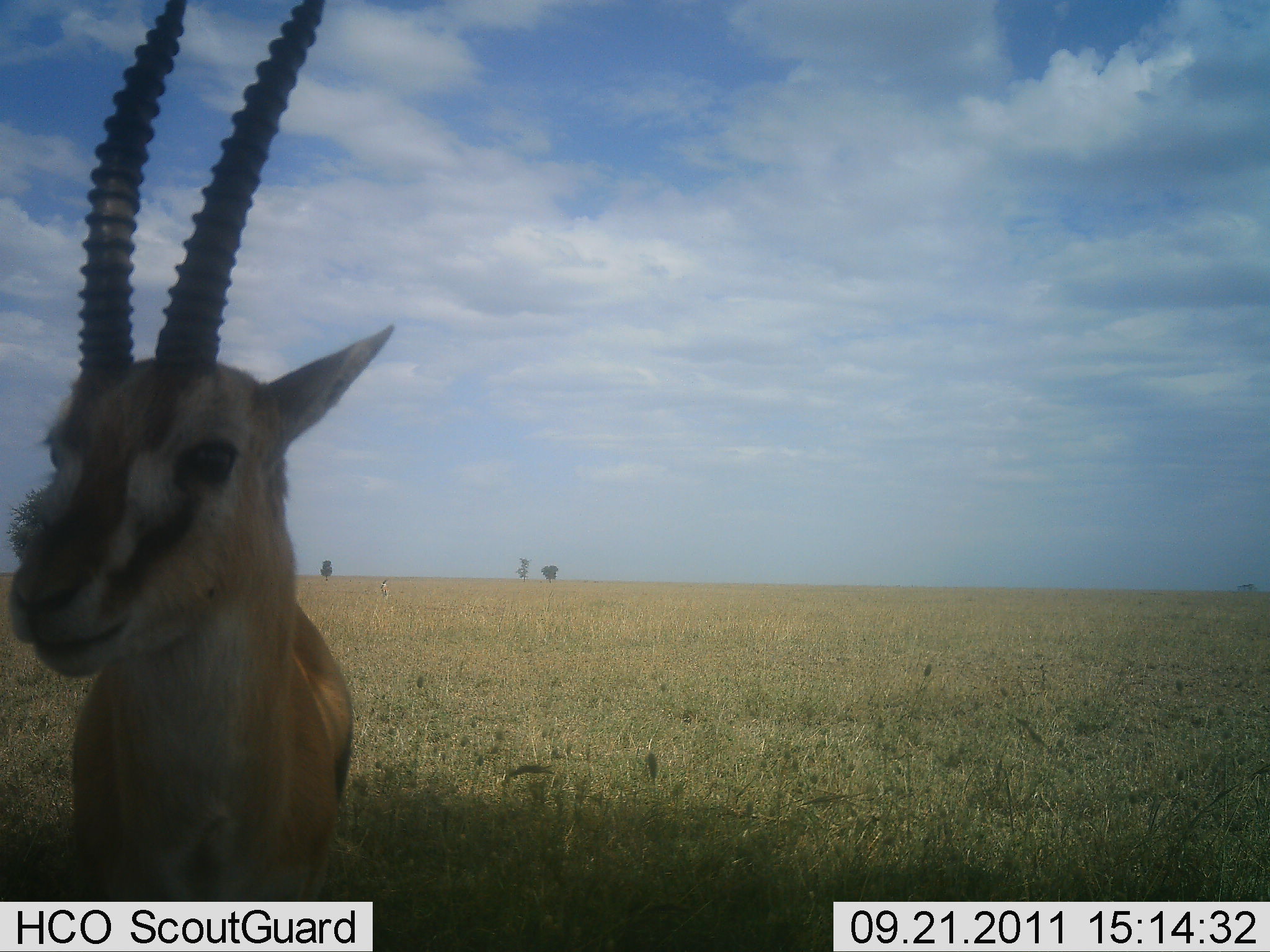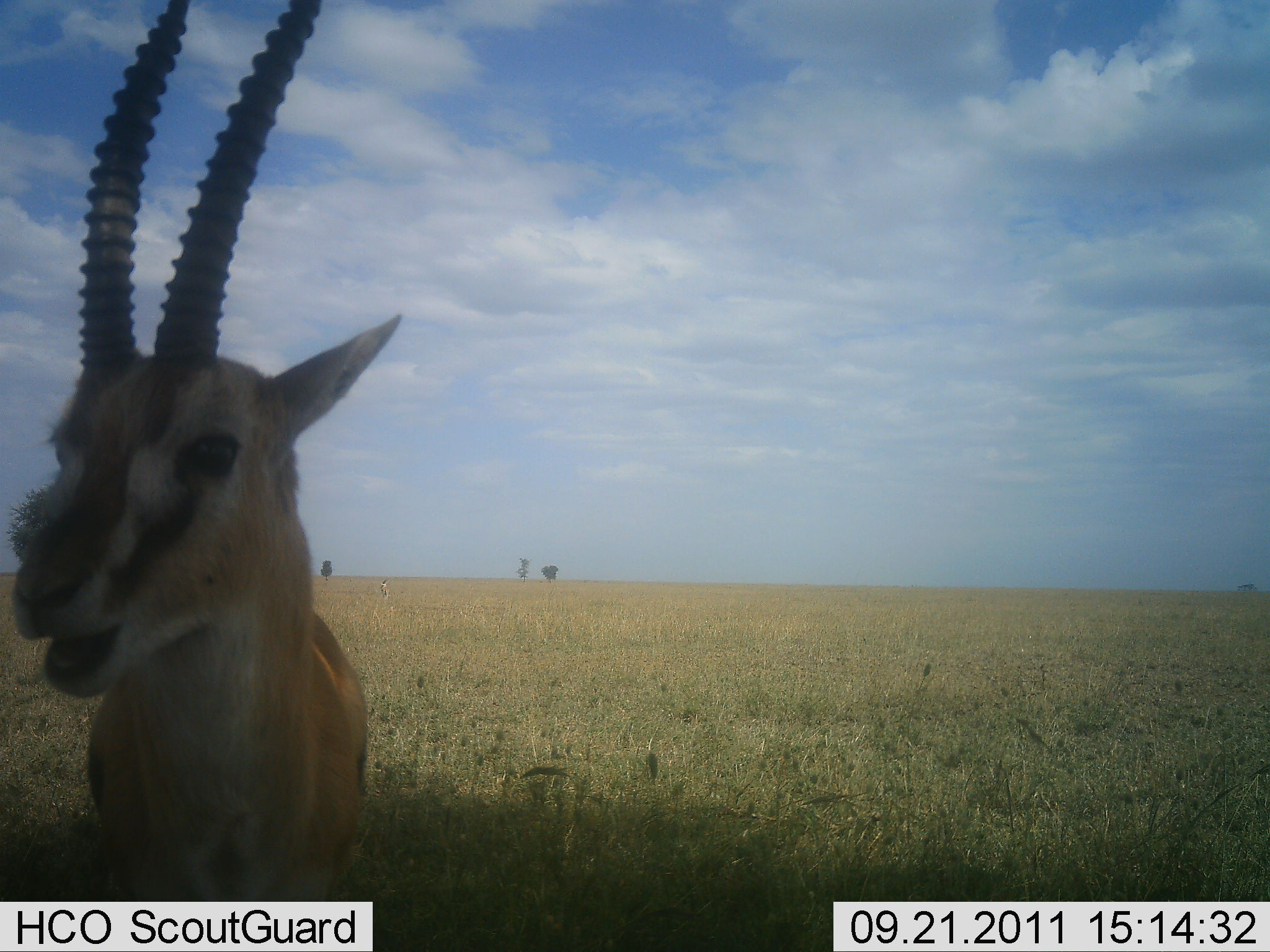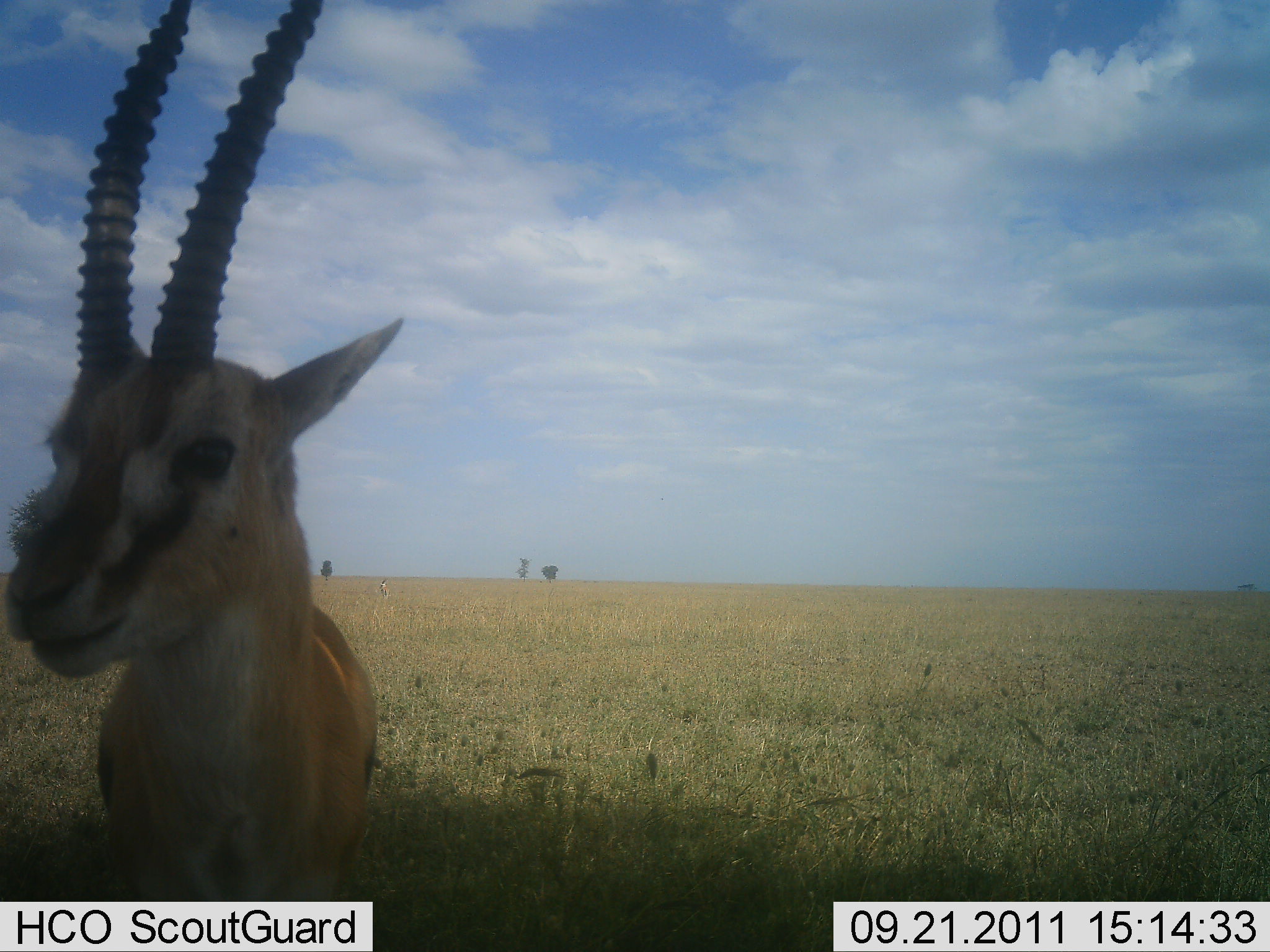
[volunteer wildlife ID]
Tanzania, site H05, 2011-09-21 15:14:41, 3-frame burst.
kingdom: Animalia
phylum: Chordata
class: Mammalia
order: Artiodactyla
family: Bovidae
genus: Eudorcas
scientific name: Eudorcas thomsonii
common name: thomson's gazelle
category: gazellethomsons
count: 1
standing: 92%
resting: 0%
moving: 0%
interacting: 0%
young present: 0%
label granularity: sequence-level